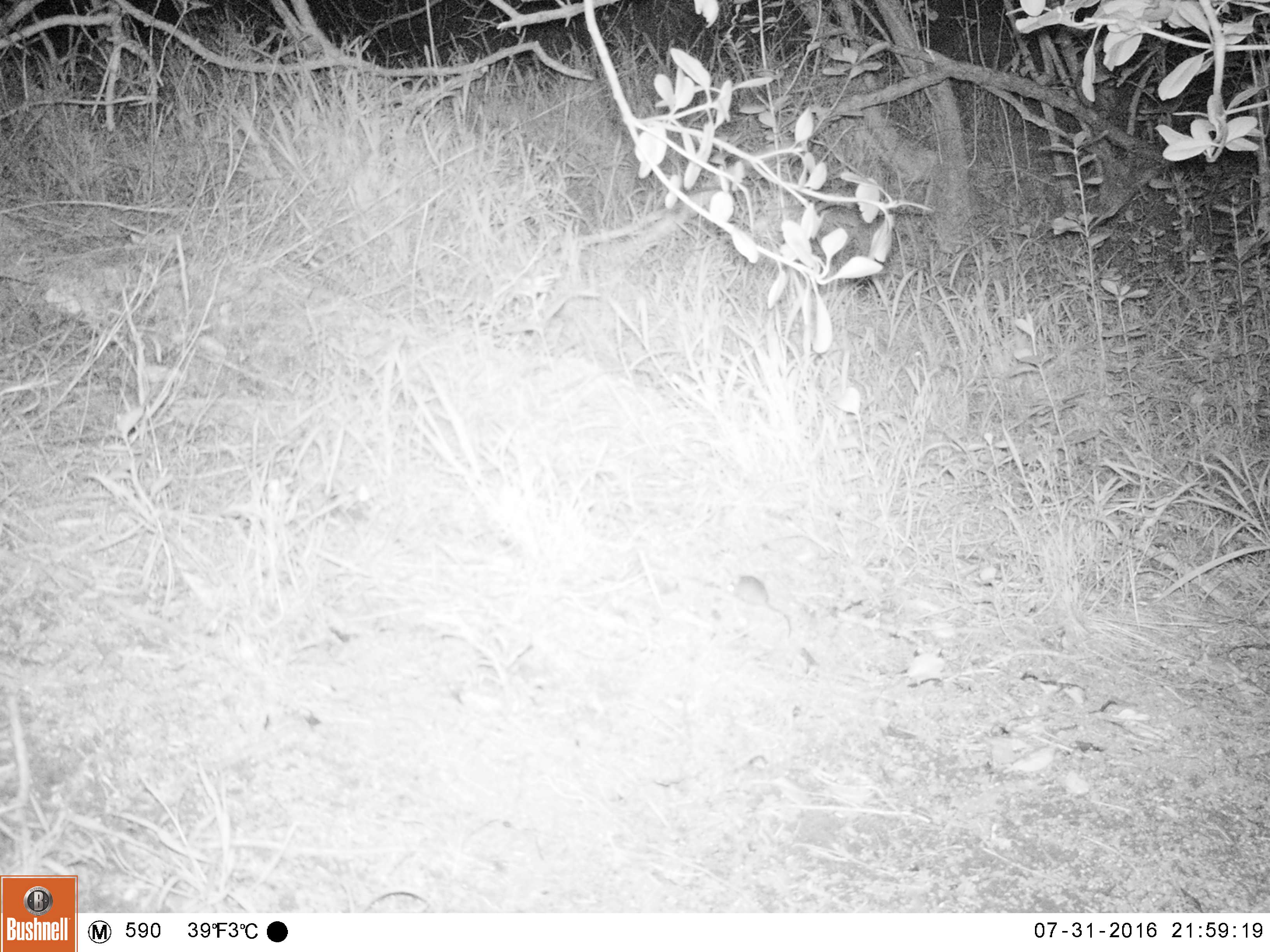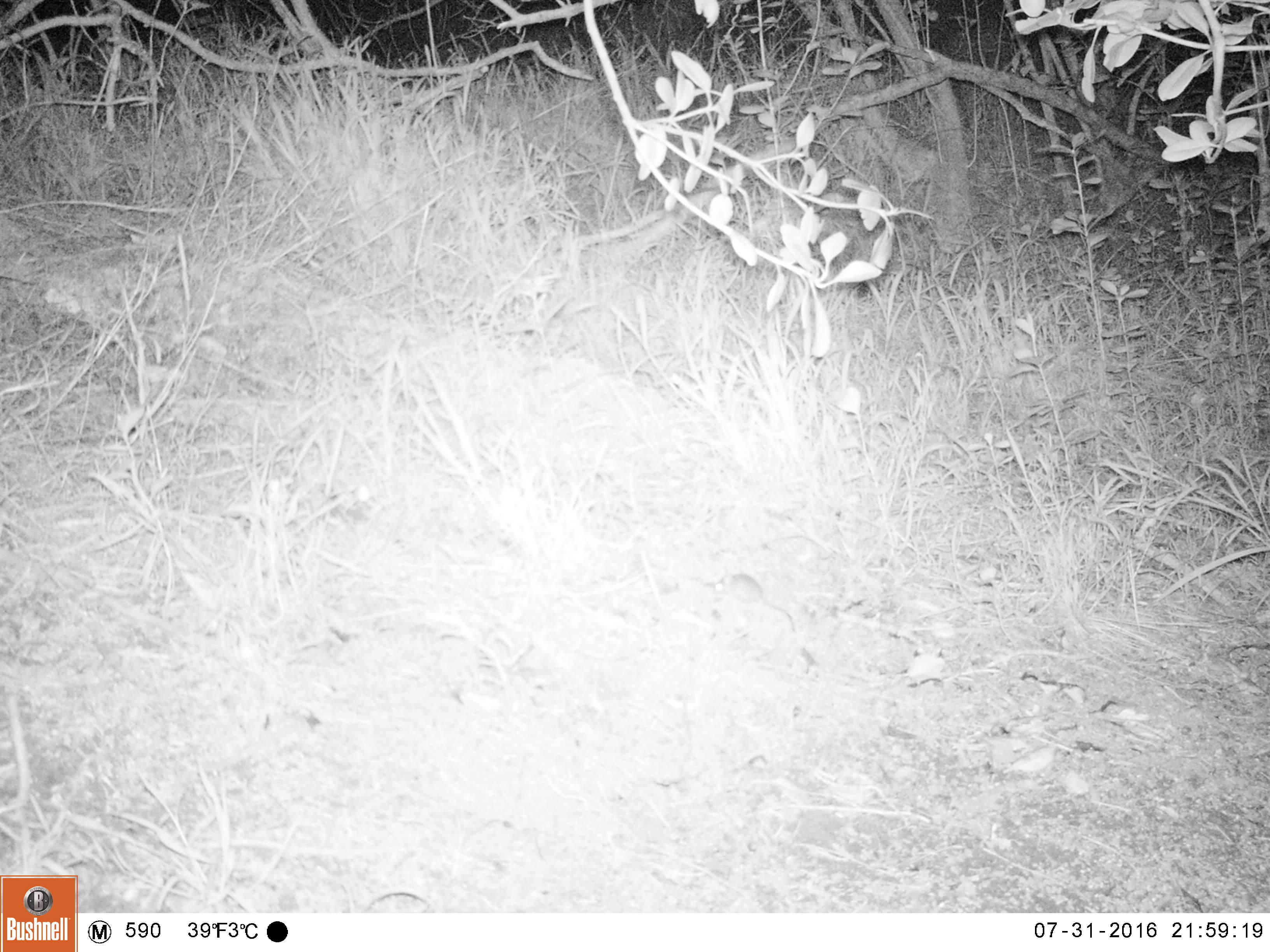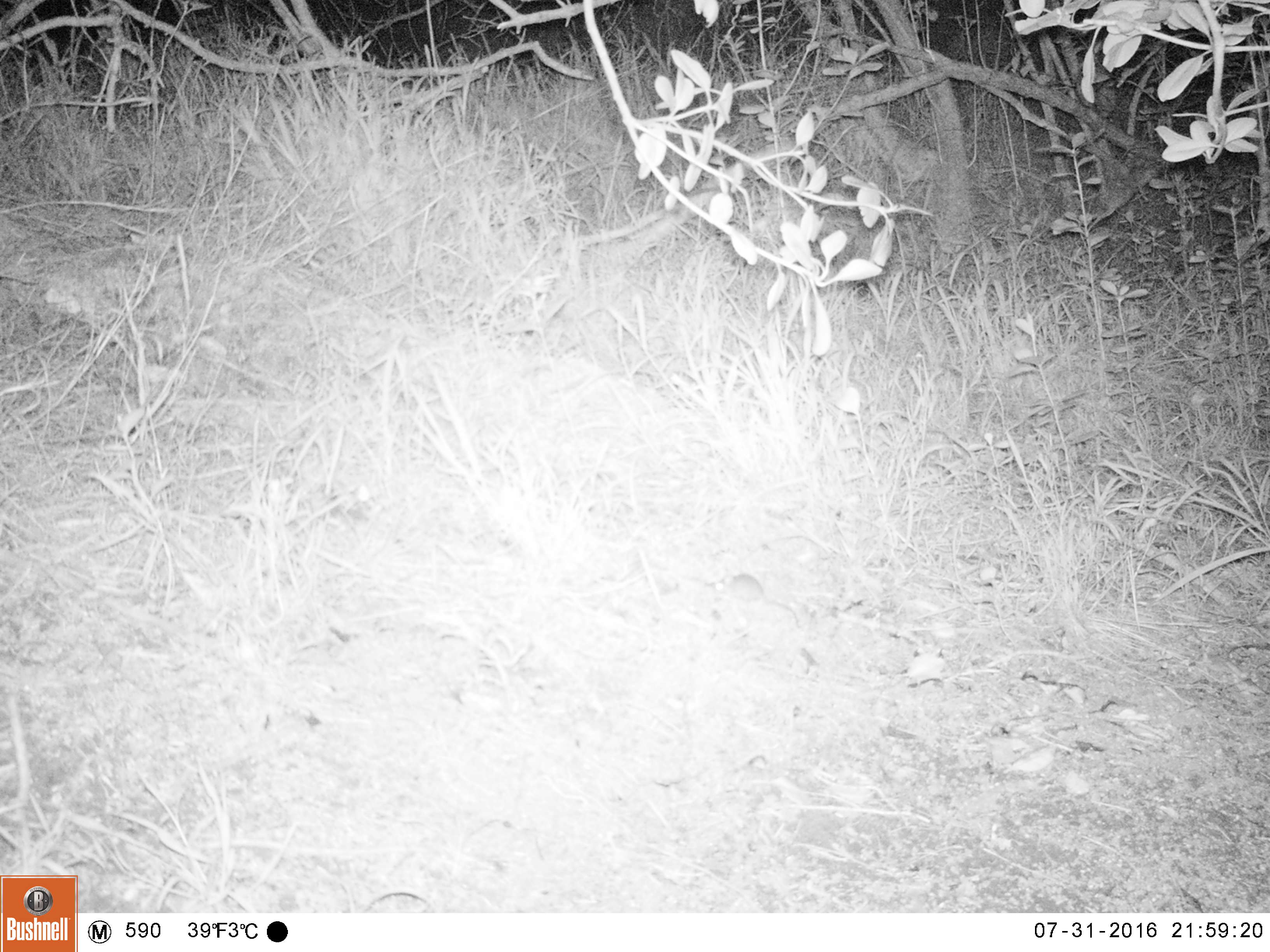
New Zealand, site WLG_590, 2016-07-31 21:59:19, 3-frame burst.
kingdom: Animalia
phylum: Chordata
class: Mammalia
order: Rodentia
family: Muridae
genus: Mus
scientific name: Mus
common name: mouse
Mouse (Mus).